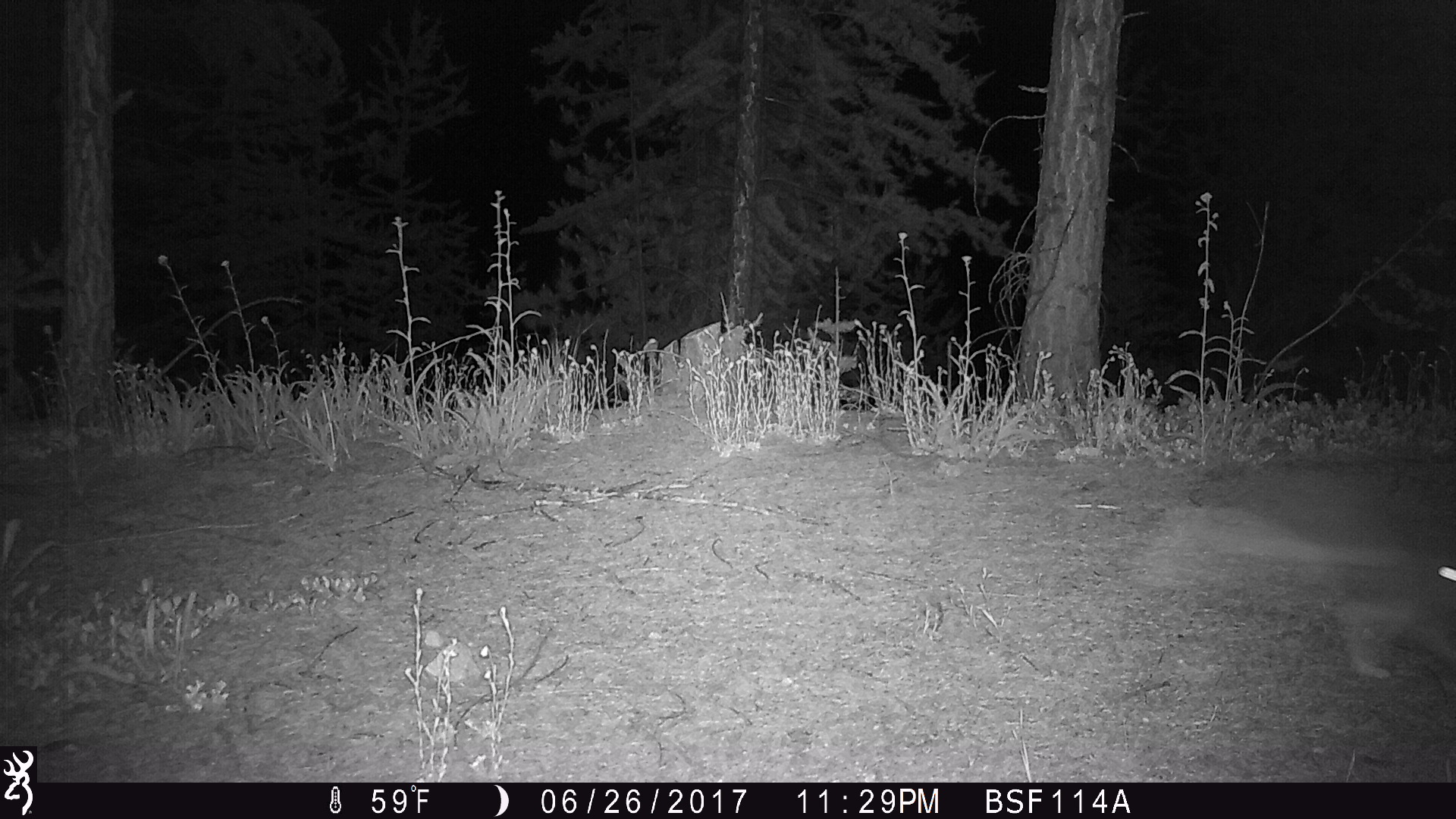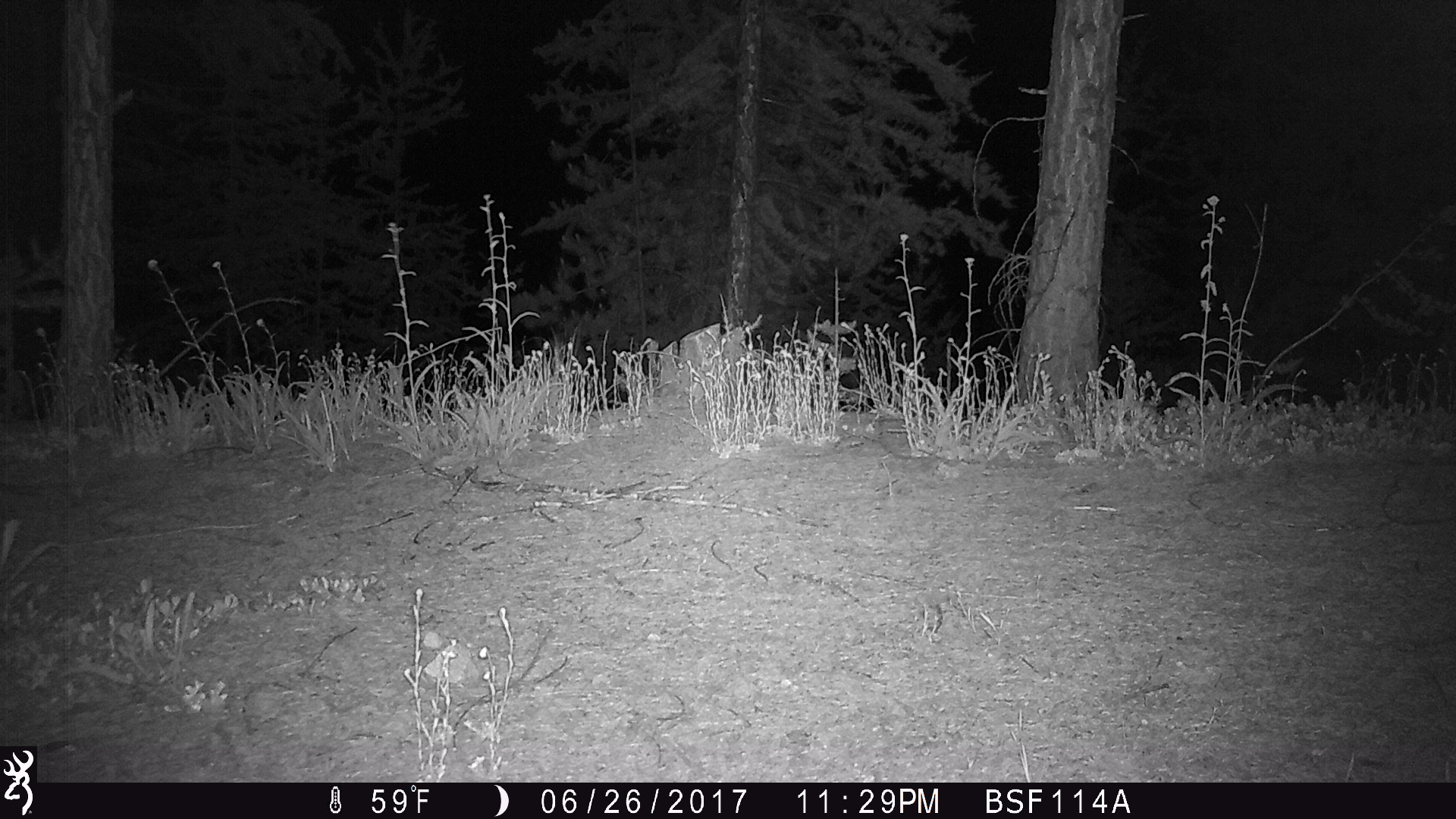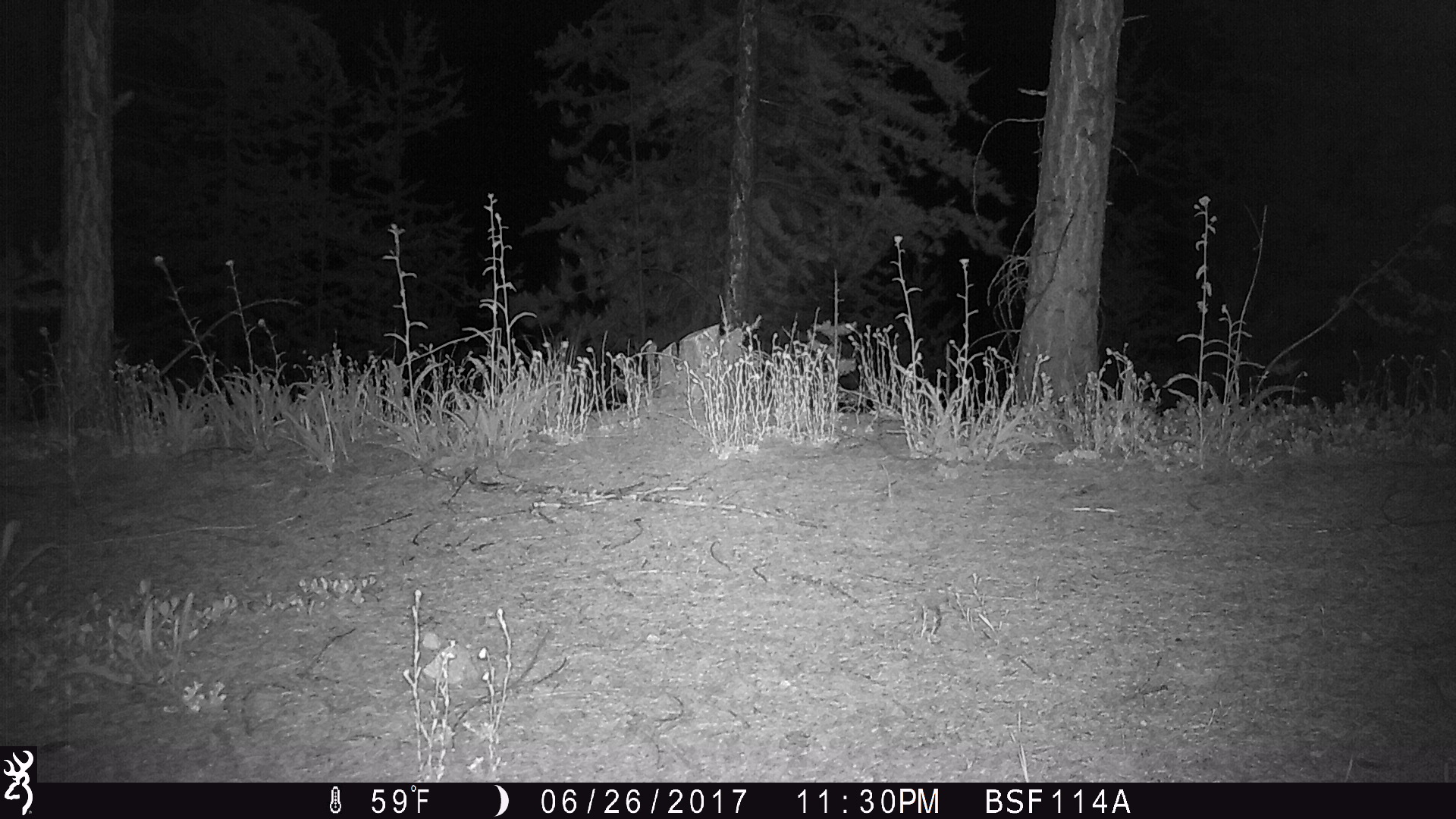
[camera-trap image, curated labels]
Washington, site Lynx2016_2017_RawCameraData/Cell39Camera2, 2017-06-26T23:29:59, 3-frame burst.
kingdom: Animalia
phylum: Chordata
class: Mammalia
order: Lagomorpha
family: Leporidae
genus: Lepus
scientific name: Lepus americanus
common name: snowshoe hare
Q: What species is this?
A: Lepus americanus (snowshoe hare).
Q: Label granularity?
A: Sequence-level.